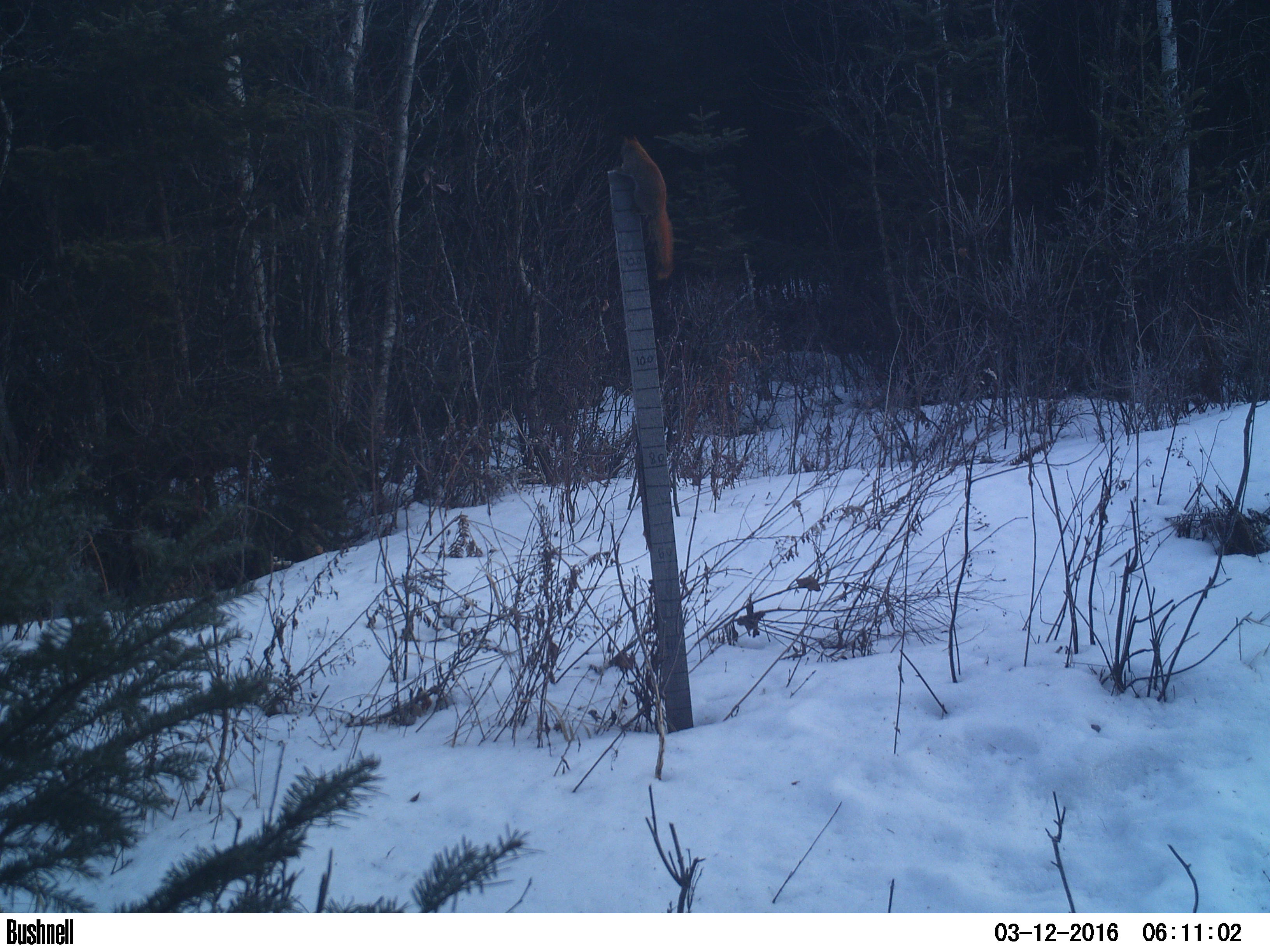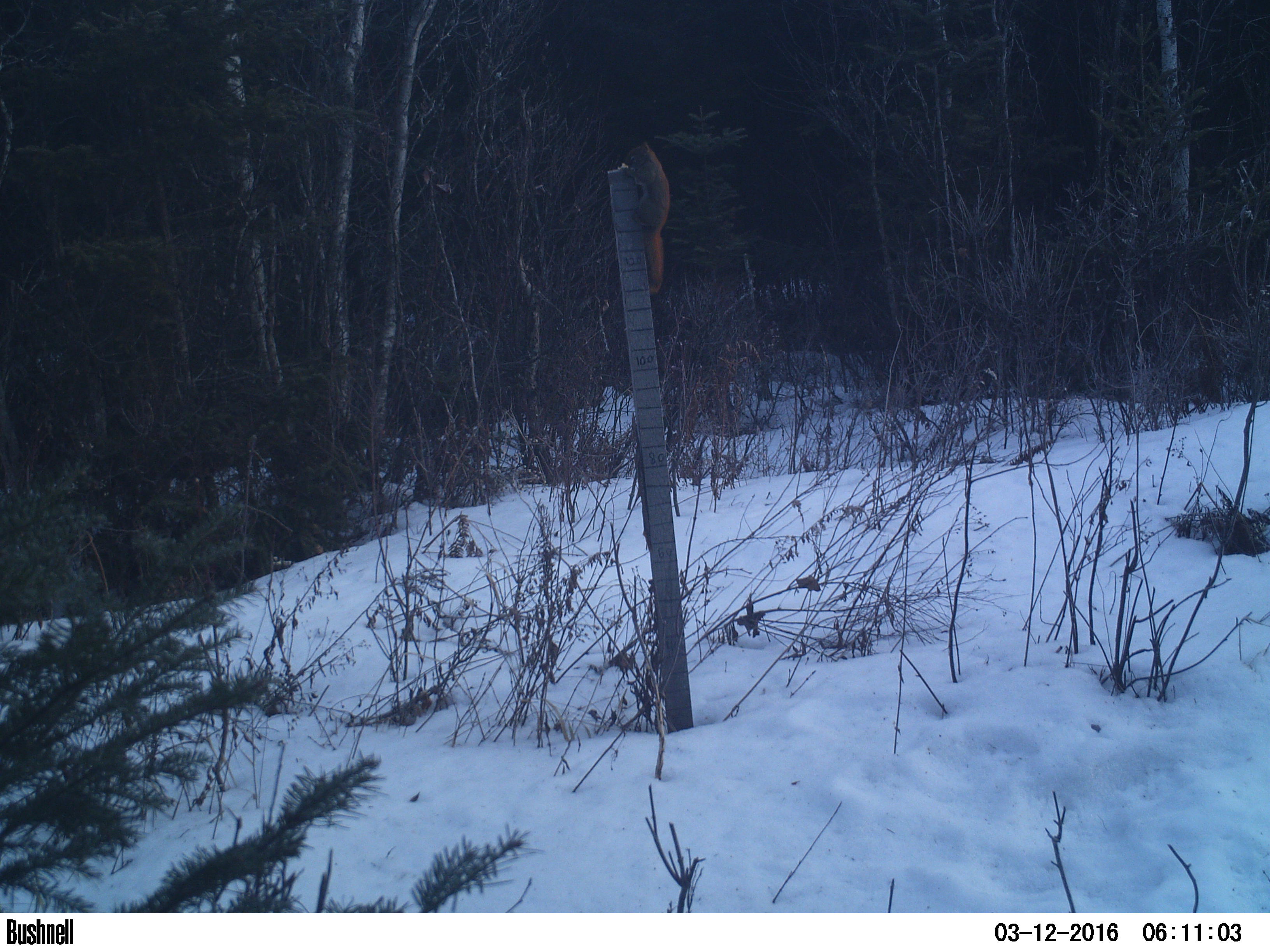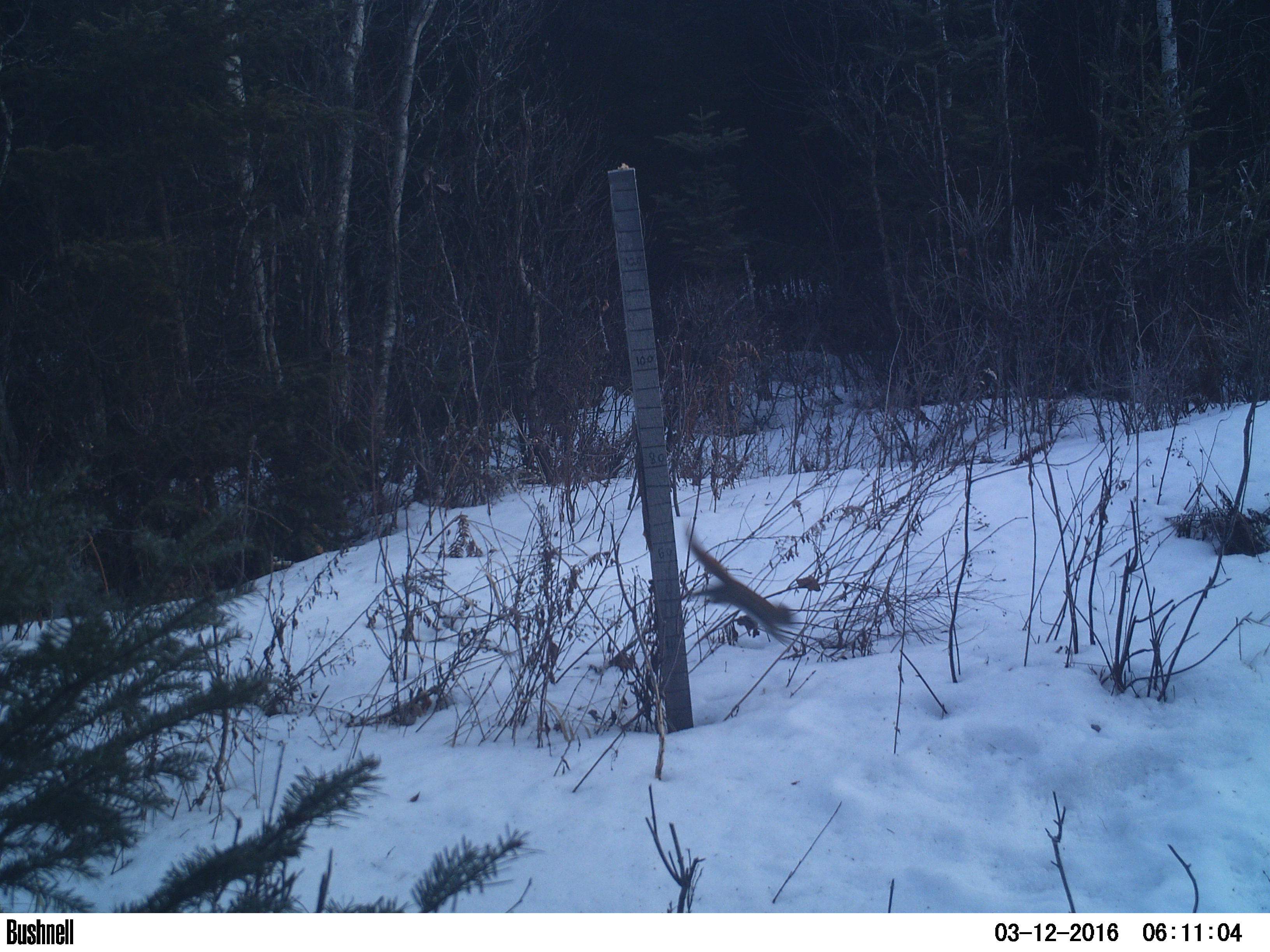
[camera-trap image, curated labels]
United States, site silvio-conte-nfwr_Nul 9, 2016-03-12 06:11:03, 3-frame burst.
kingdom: Animalia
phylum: Chordata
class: Mammalia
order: Rodentia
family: Sciuridae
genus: Tamiasciurus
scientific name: Tamiasciurus hudsonicus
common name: red squirrel